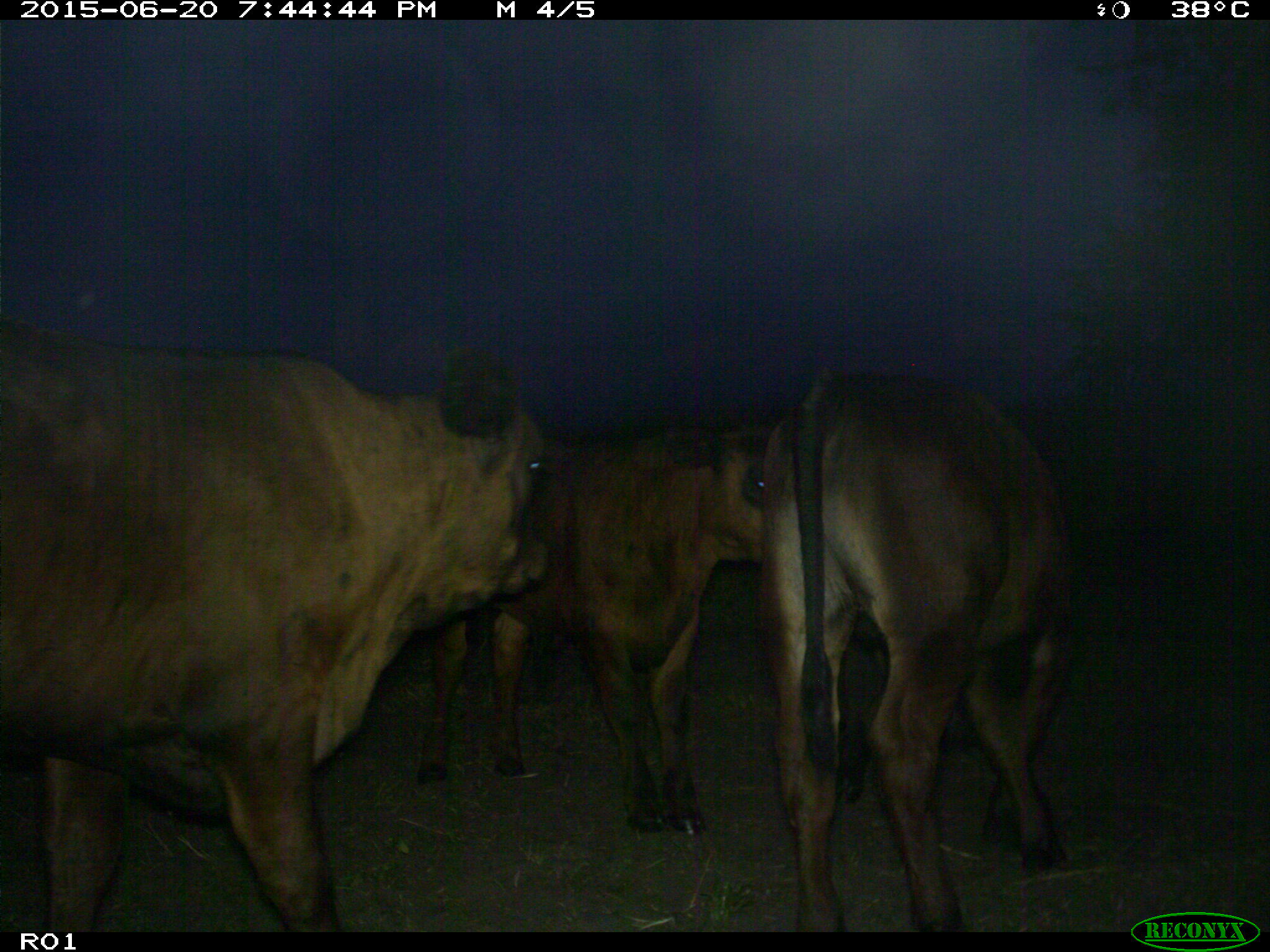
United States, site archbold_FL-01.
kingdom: Animalia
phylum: Chordata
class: Mammalia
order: Artiodactyla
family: Bovidae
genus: Bos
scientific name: Bos taurus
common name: domestic cow